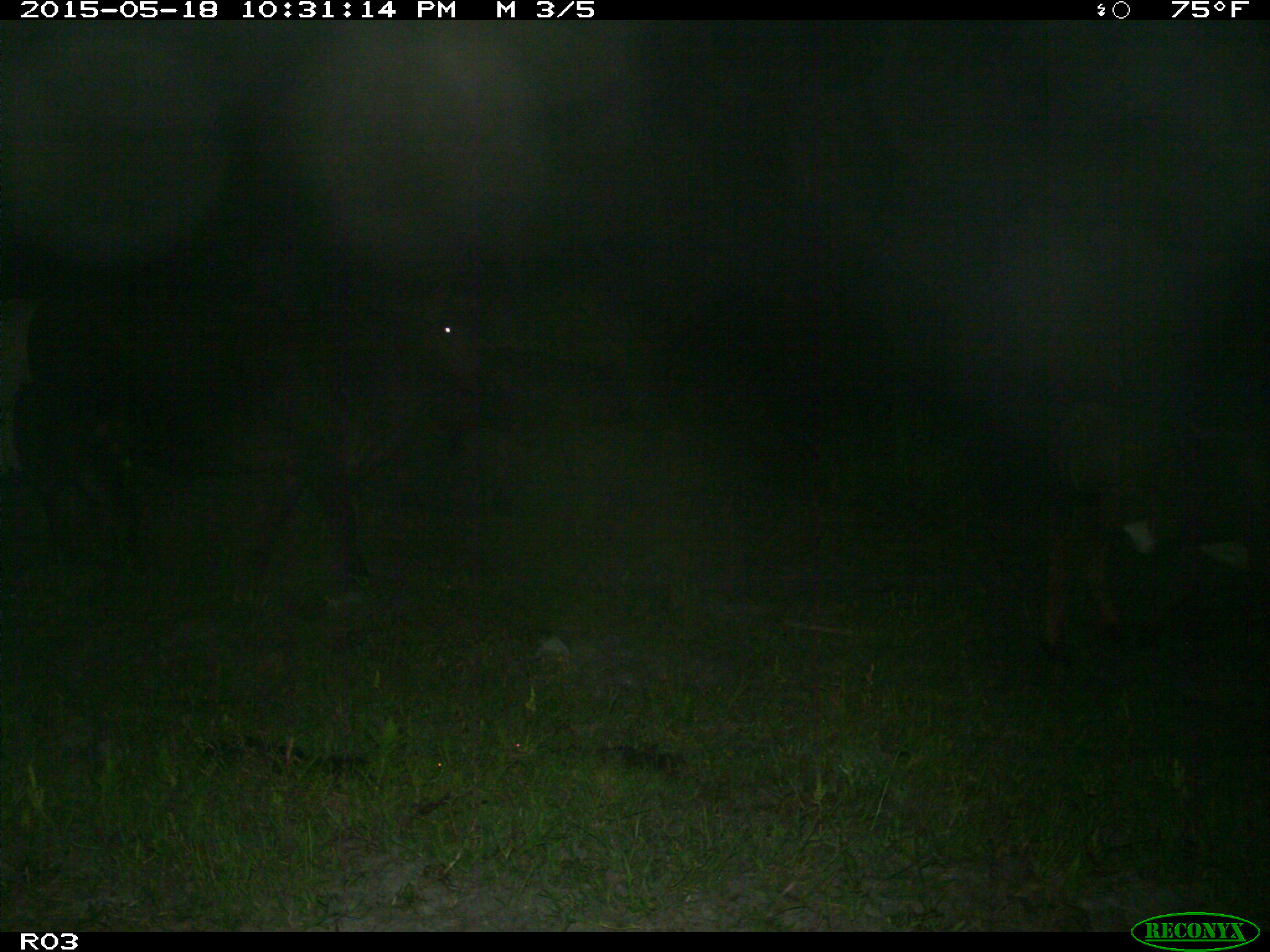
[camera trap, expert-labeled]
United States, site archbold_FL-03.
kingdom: Animalia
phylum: Chordata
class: Mammalia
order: Artiodactyla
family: Bovidae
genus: Bos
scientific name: Bos taurus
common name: domestic cow